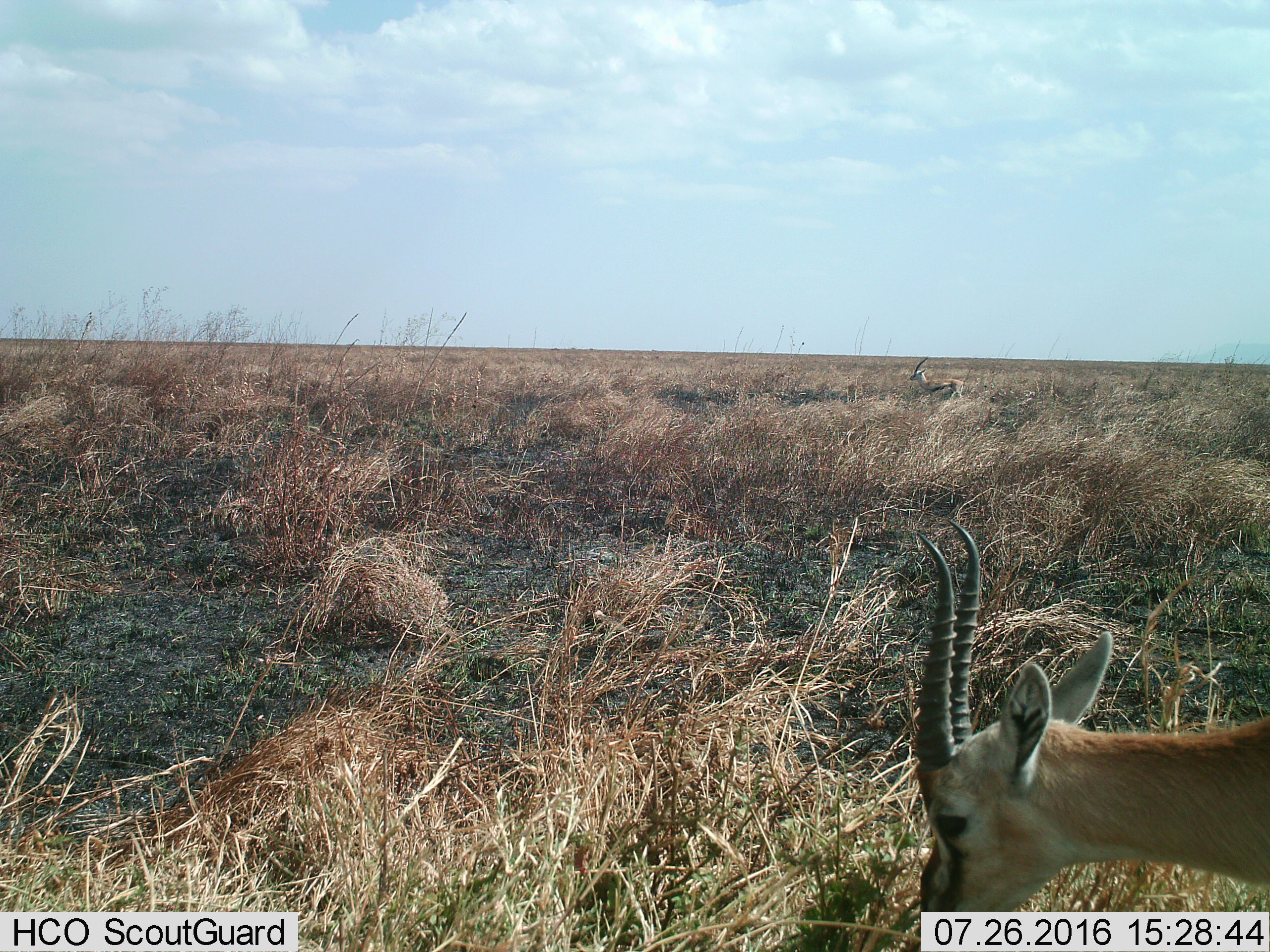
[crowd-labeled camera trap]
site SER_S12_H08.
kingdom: Animalia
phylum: Chordata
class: Mammalia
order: Artiodactyla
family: Bovidae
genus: Eudorcas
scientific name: Eudorcas thomsonii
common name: thomson's gazelle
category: gazellethomsons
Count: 2.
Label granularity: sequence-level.